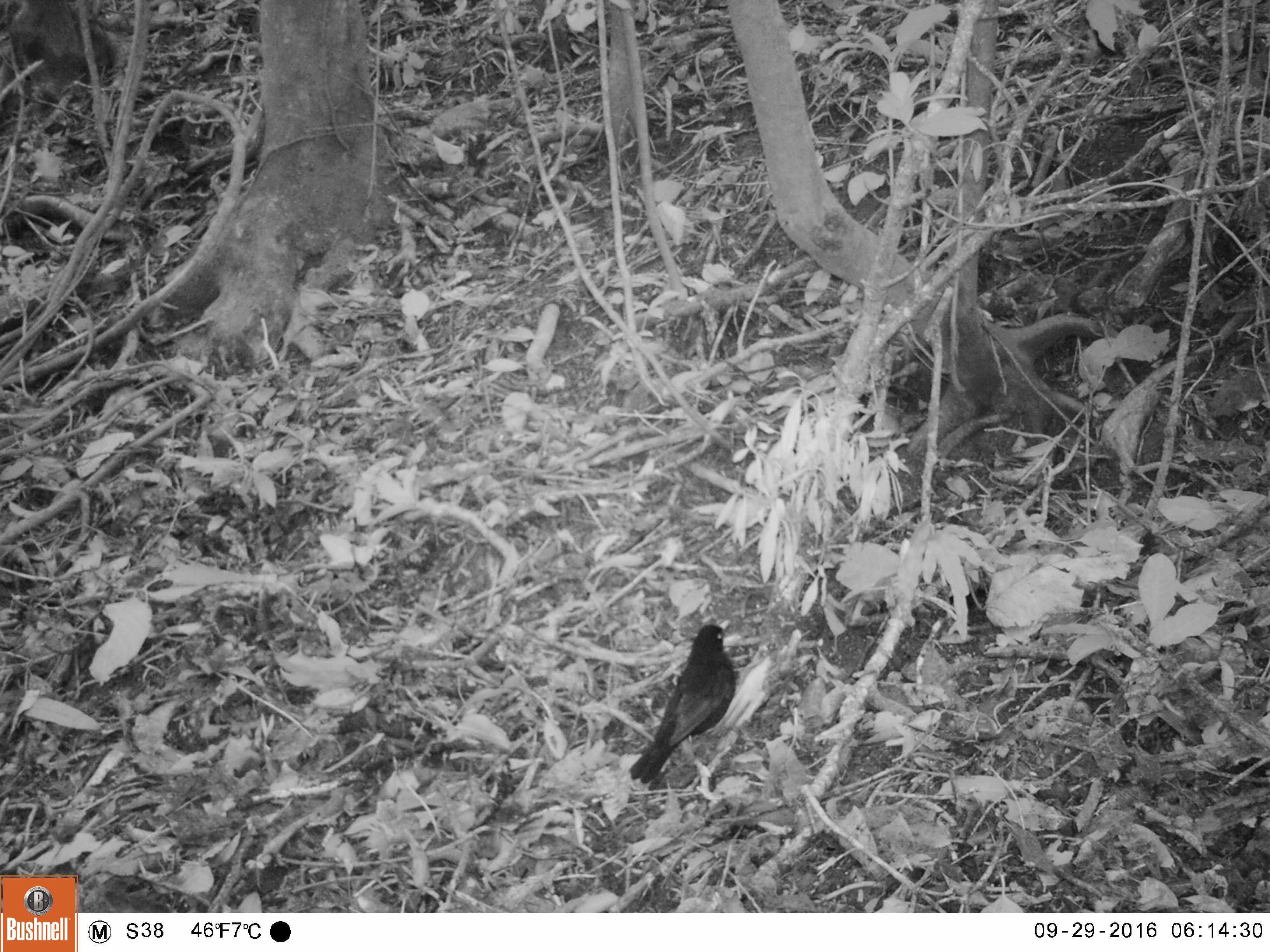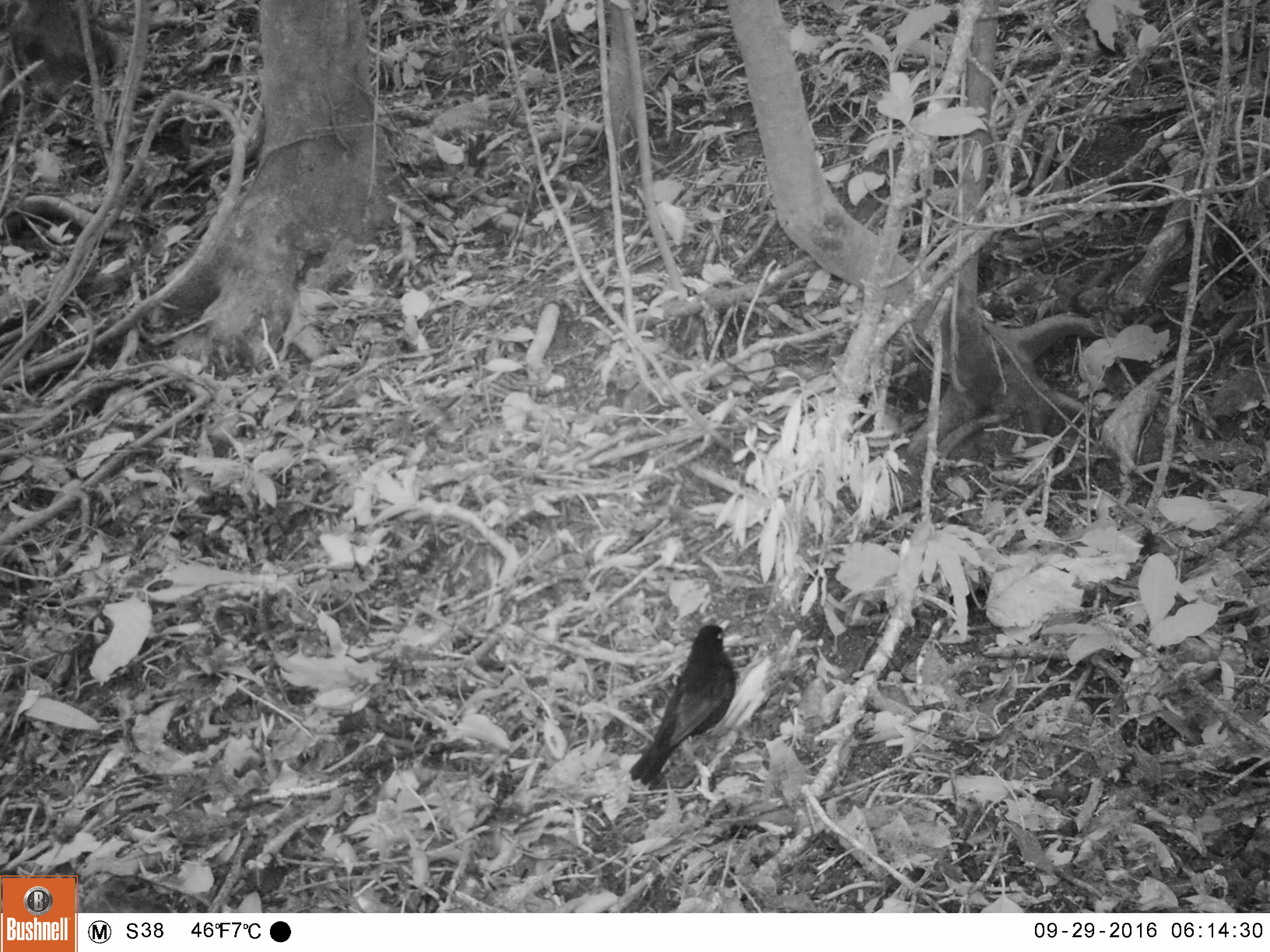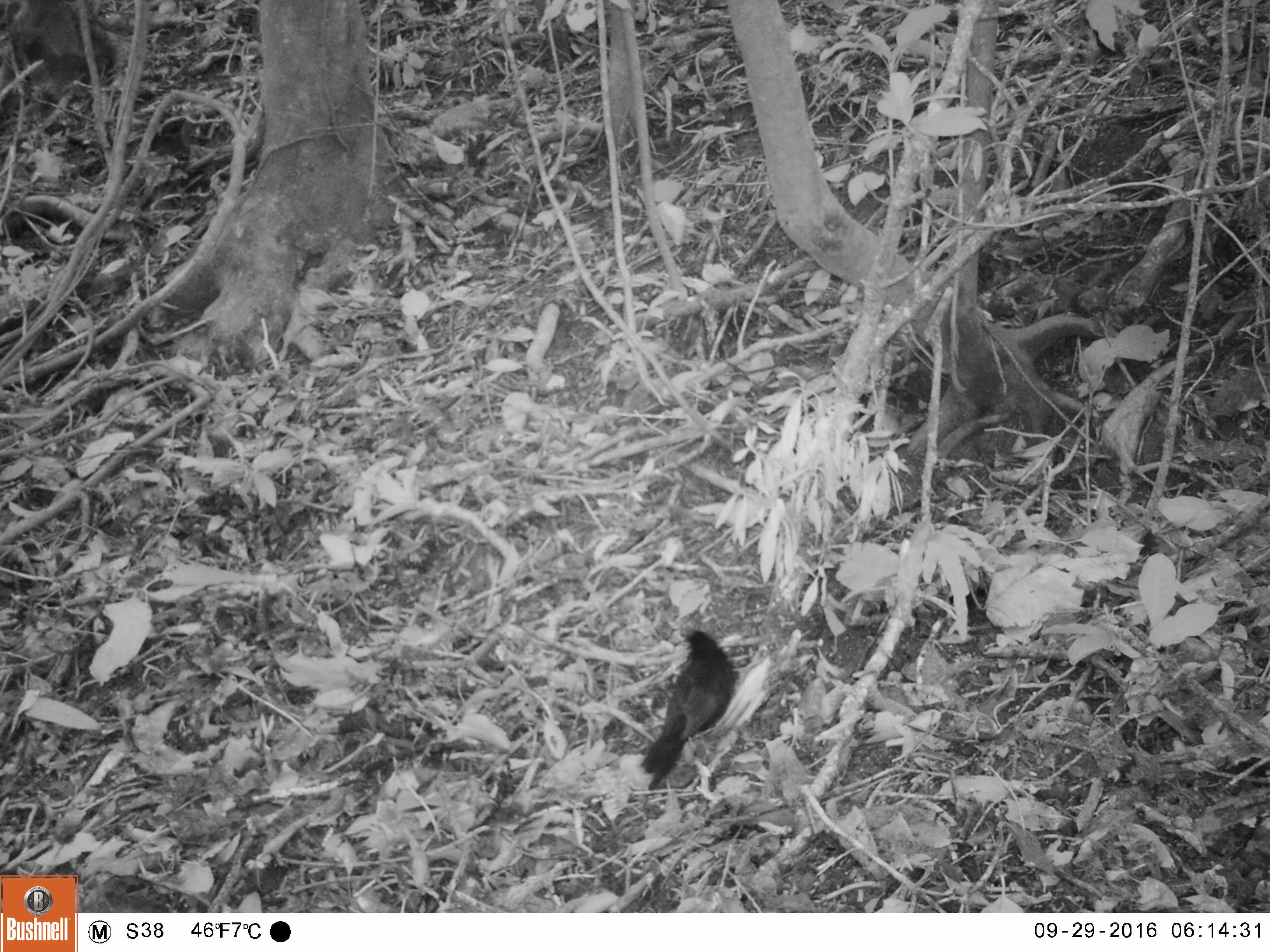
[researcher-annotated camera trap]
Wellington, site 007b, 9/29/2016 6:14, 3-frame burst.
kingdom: Animalia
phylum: Chordata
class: Aves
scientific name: Aves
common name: bird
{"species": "bird (Aves)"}